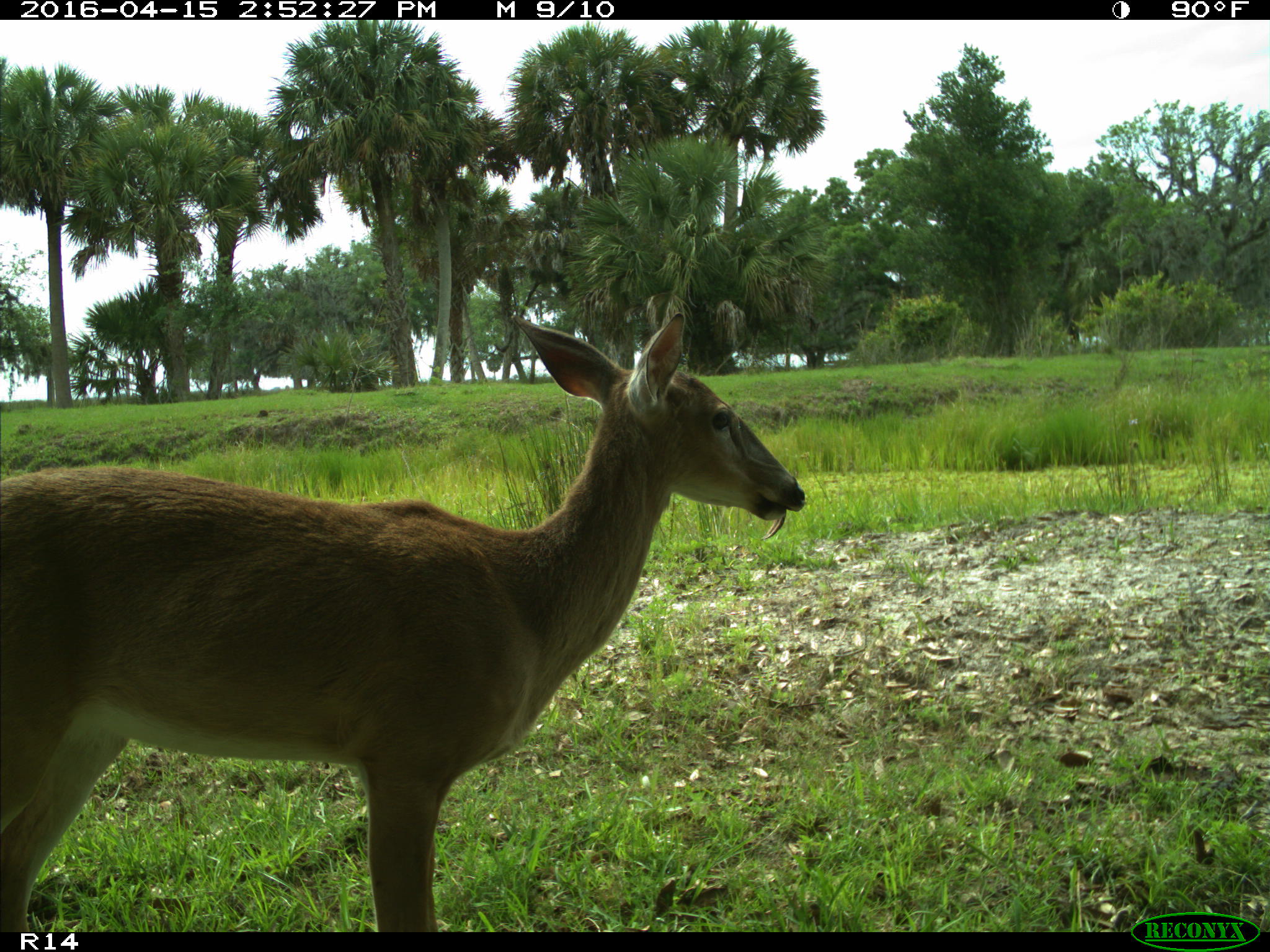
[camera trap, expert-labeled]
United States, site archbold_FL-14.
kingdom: Animalia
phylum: Chordata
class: Mammalia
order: Artiodactyla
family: Cervidae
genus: Odocoileus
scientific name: Odocoileus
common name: deer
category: unidentified deer